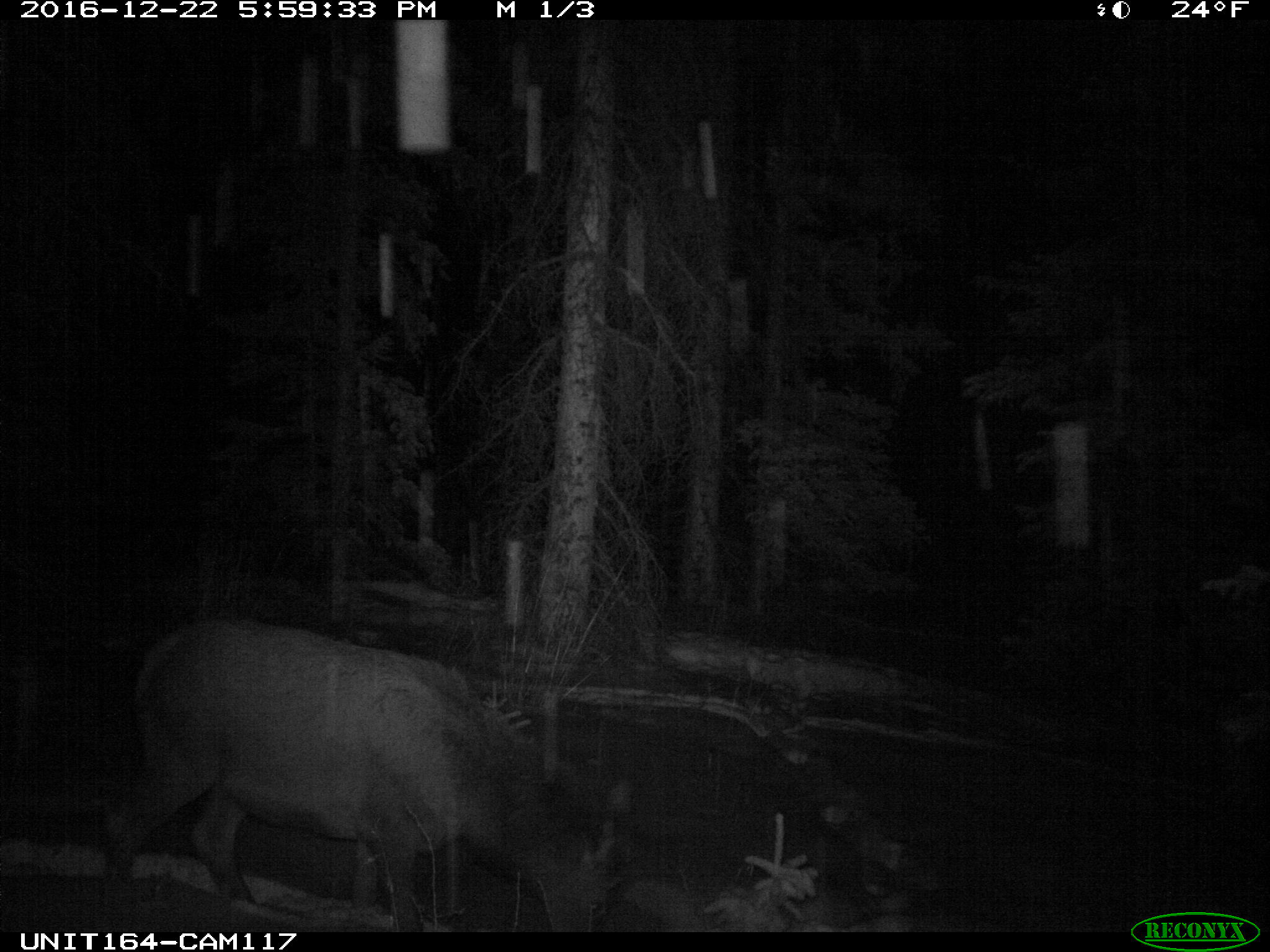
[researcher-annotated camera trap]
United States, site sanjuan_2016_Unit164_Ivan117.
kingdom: Animalia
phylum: Chordata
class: Mammalia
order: Artiodactyla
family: Cervidae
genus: Cervus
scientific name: Cervus elaphus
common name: red deer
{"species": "Cervus elaphus (red deer)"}